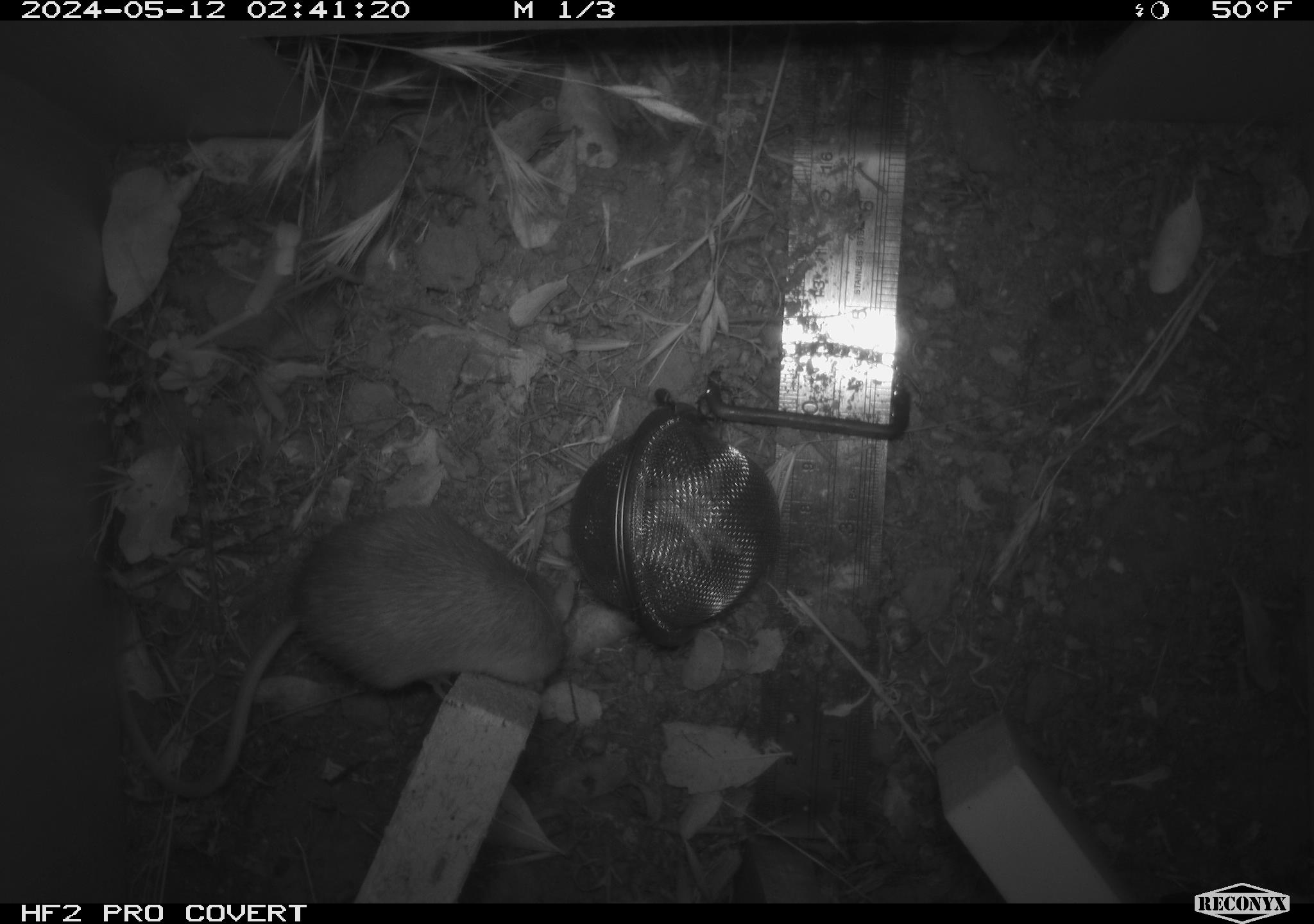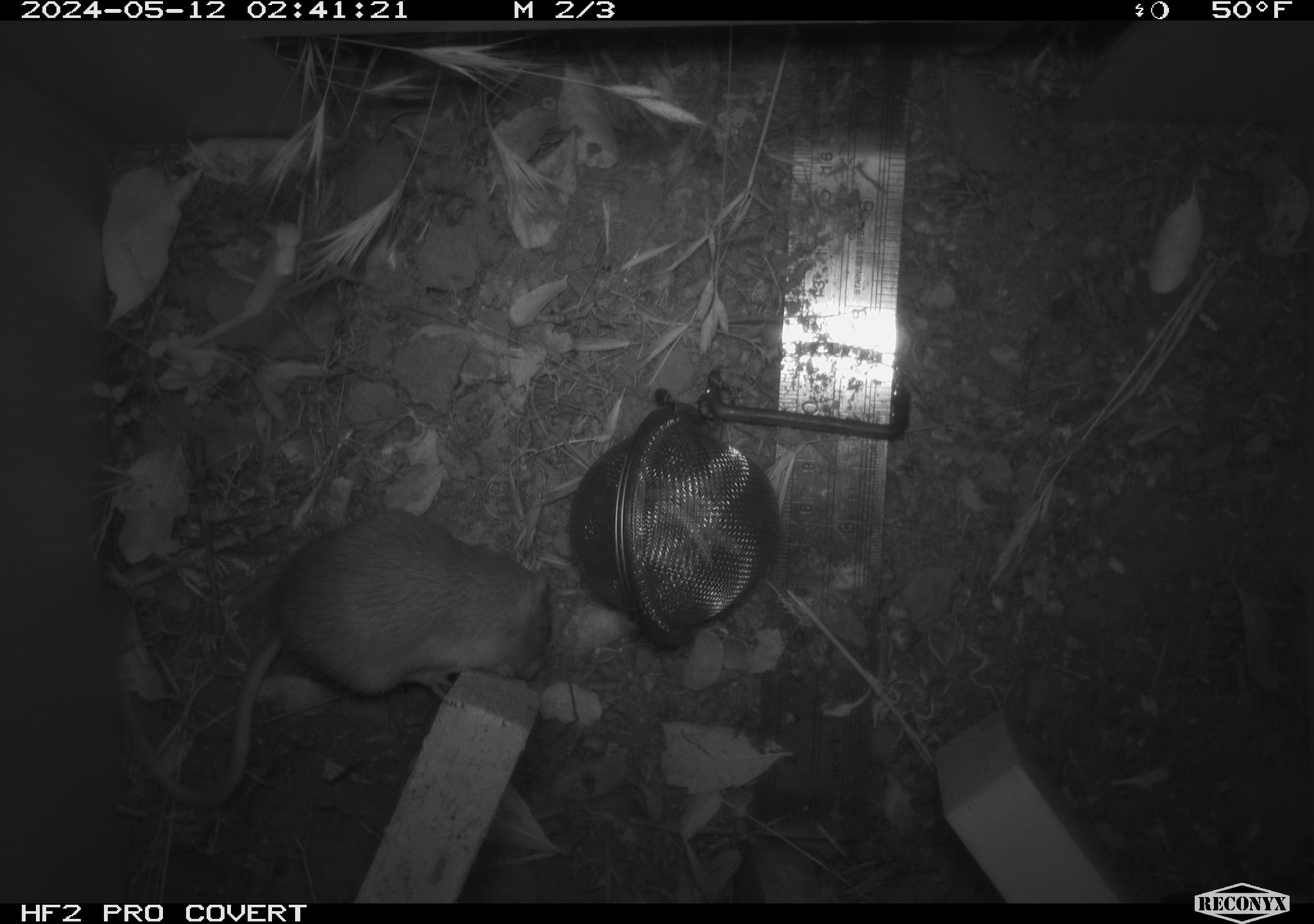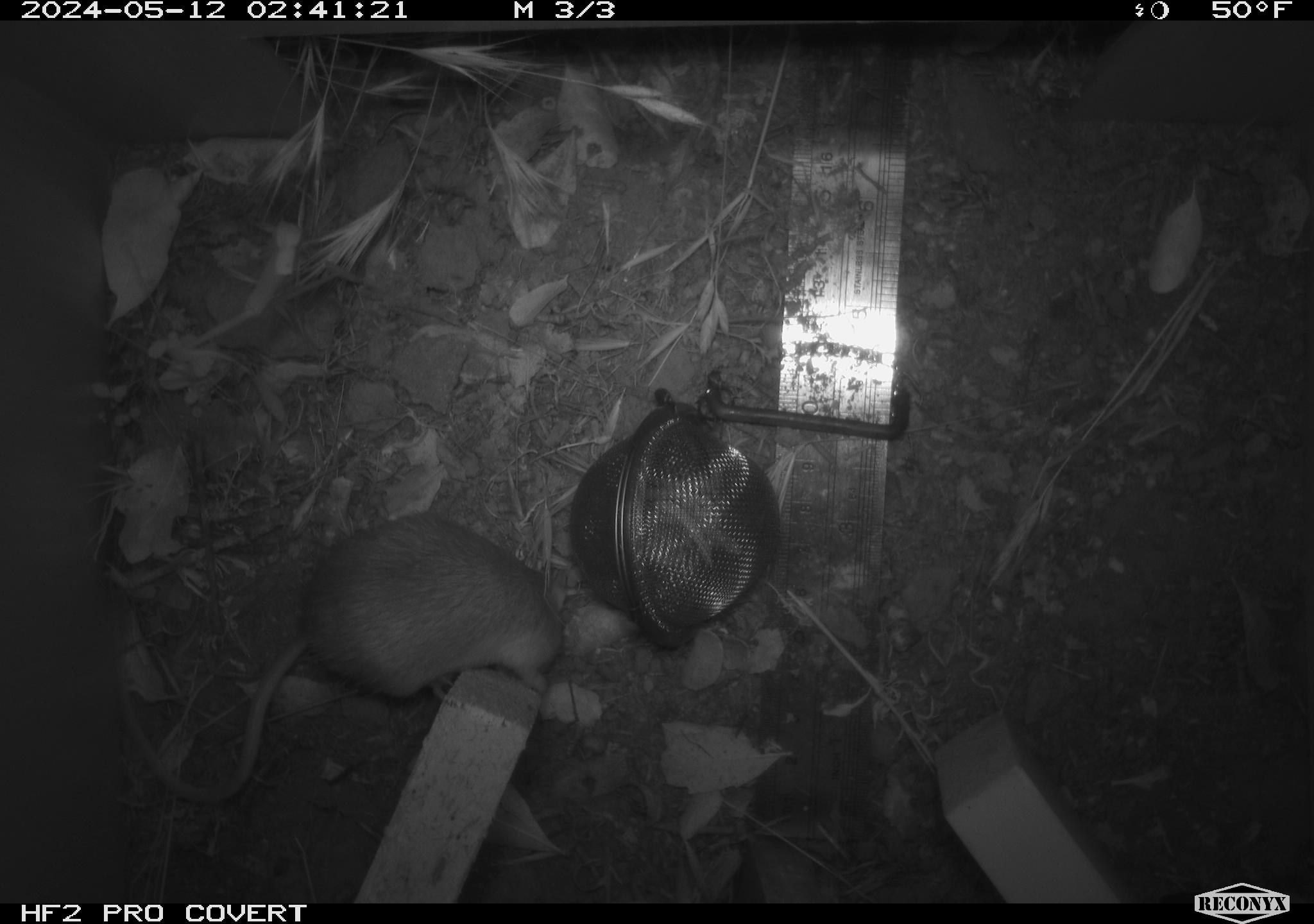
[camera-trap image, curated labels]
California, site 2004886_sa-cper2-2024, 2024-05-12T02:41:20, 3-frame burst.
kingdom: Animalia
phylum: Chordata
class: Mammalia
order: Rodentia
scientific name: Rodentia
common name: rodent